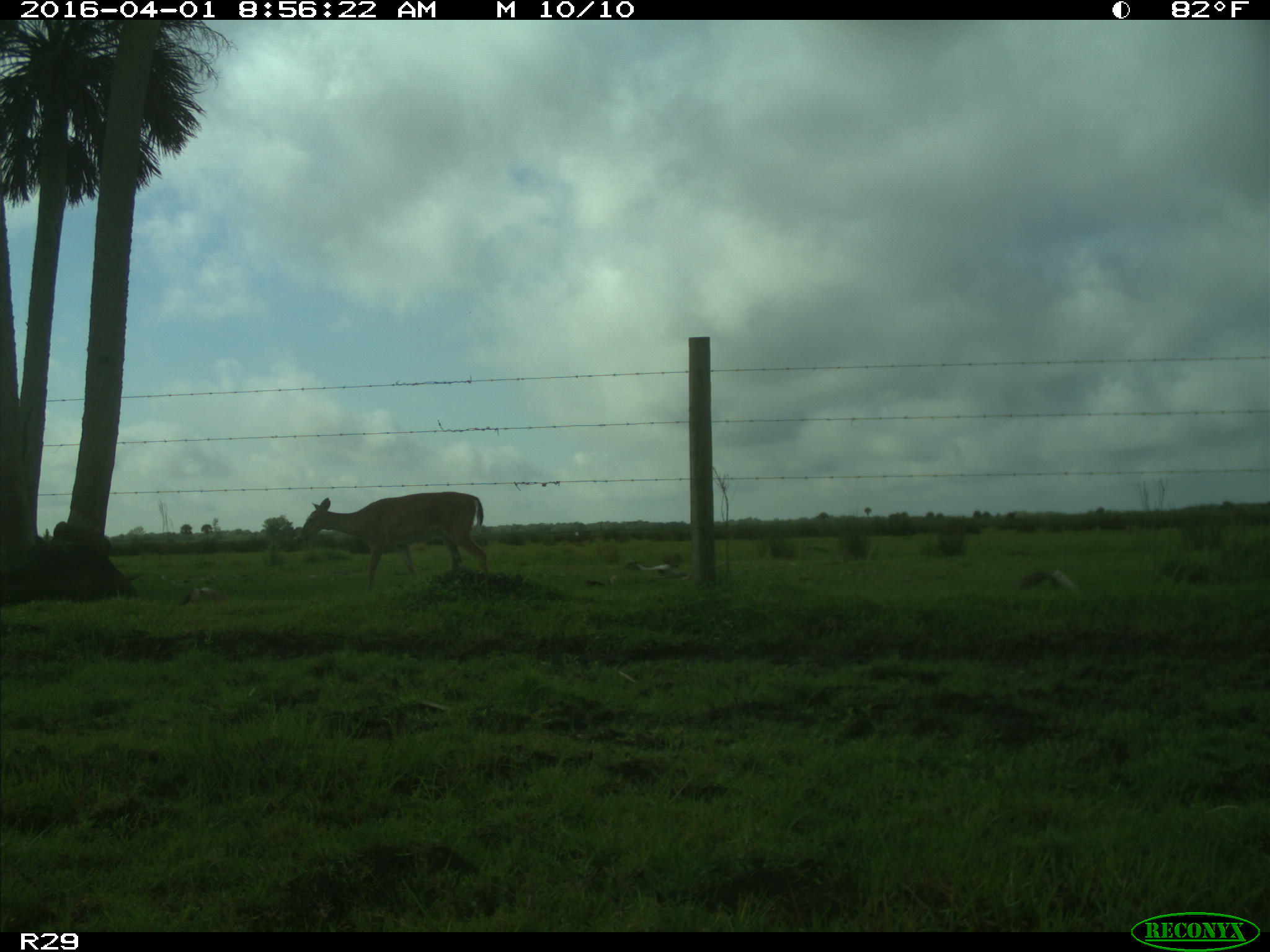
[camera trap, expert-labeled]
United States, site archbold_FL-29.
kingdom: Animalia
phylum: Chordata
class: Mammalia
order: Artiodactyla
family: Cervidae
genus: Odocoileus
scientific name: Odocoileus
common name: deer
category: unidentified deer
Unidentified deer (deer) (Odocoileus).